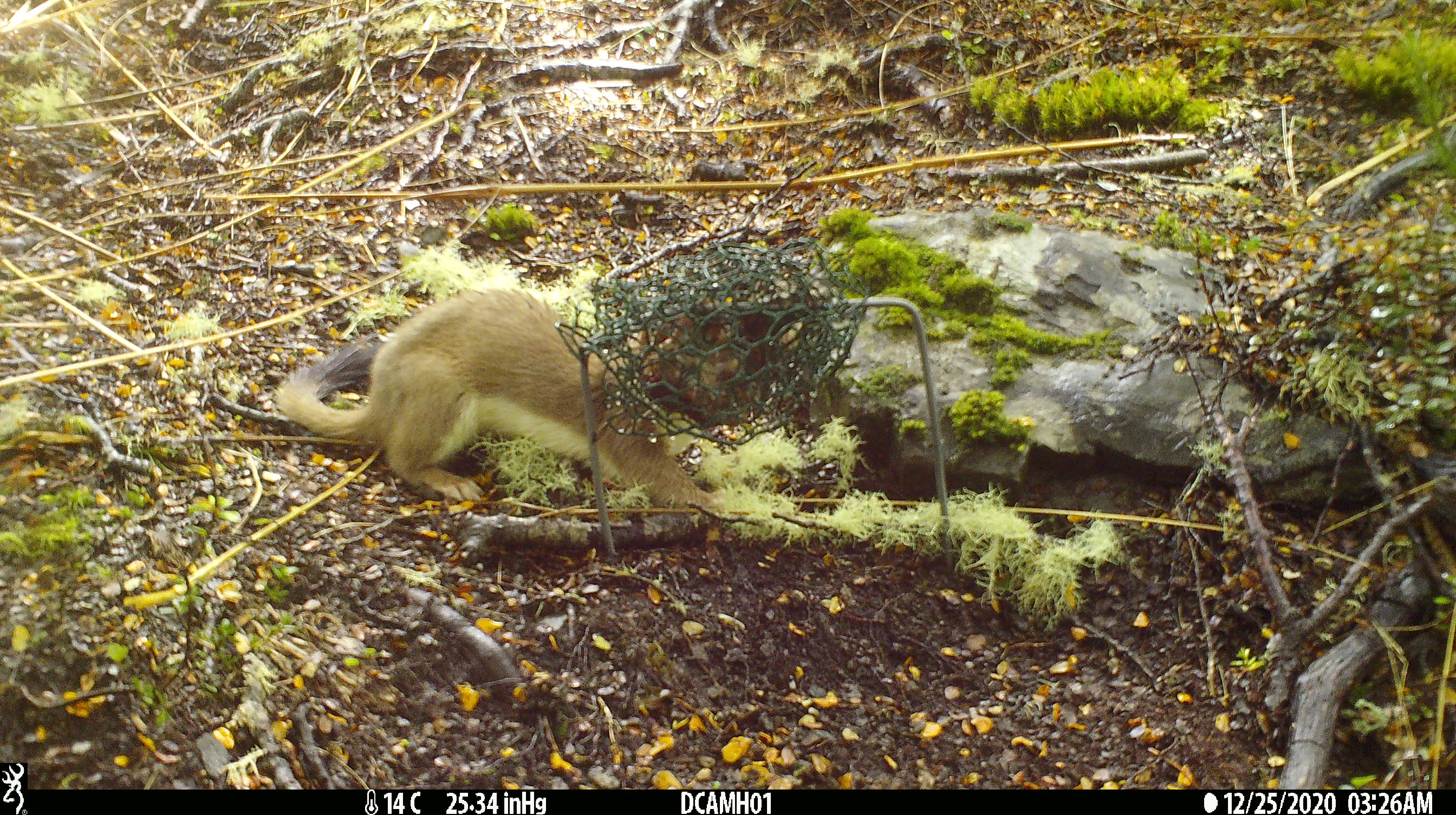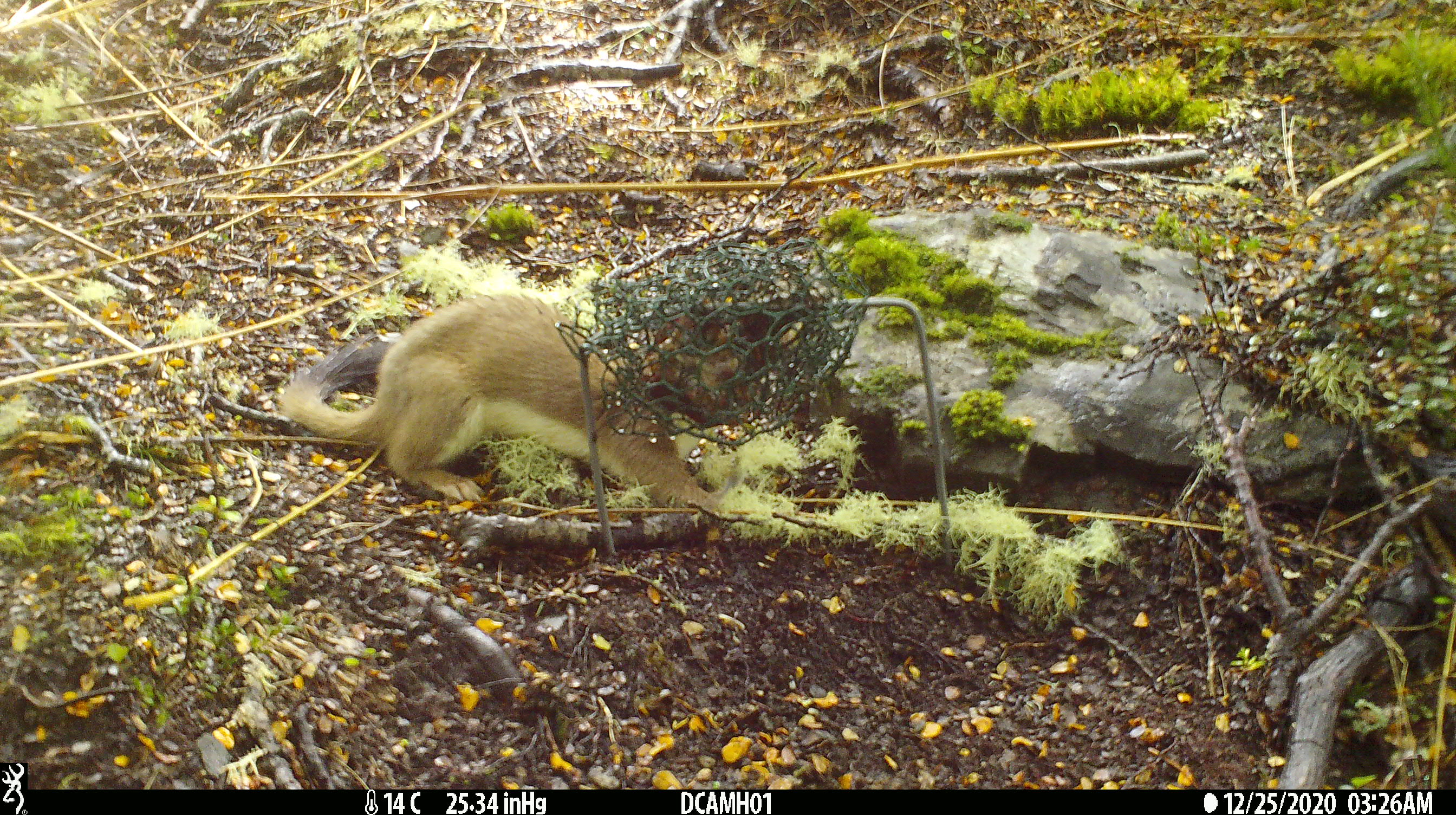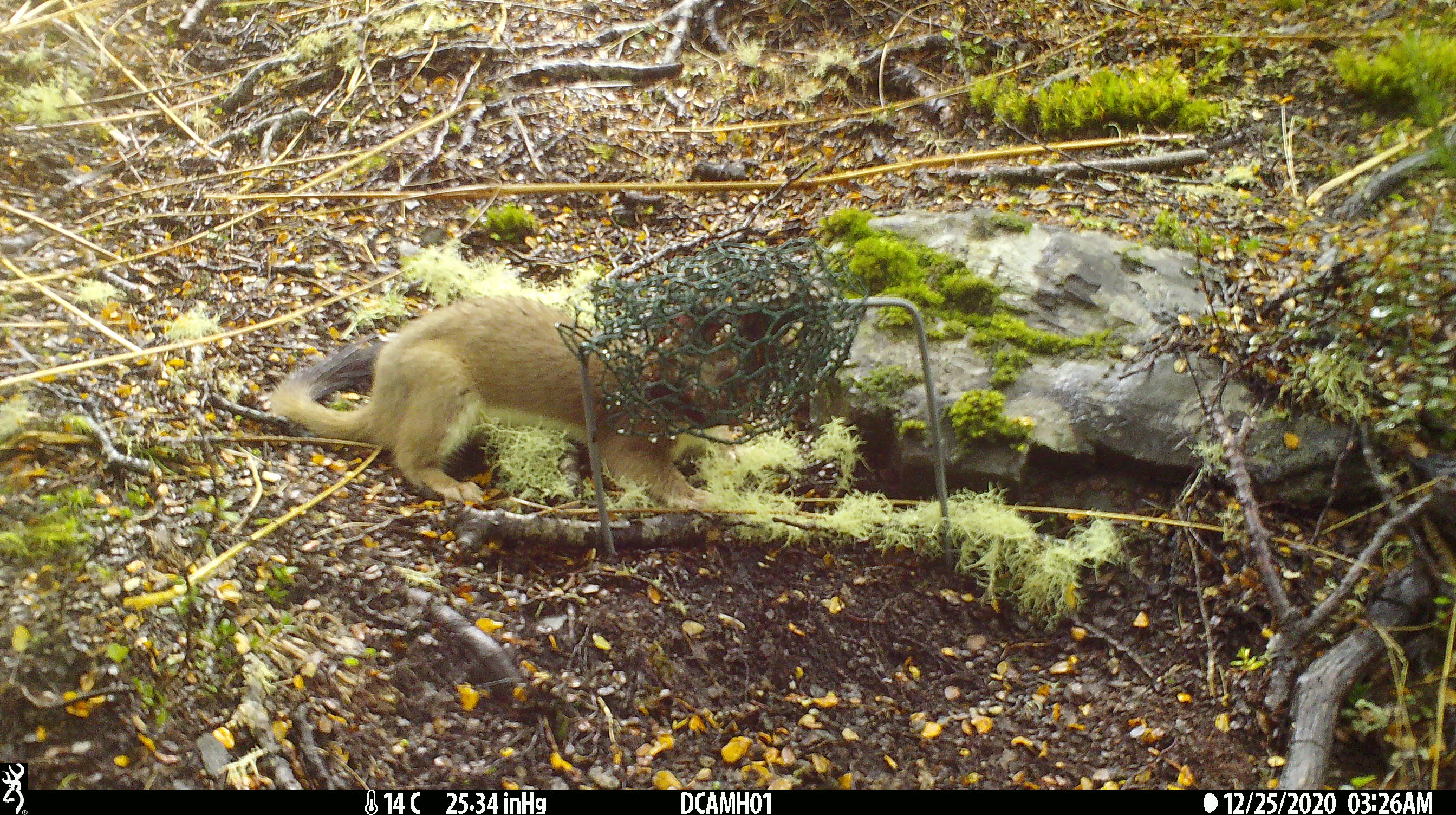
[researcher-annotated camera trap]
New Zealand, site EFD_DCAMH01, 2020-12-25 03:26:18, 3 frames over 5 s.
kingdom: Animalia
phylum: Chordata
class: Mammalia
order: Carnivora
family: Mustelidae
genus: Mustela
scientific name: Mustela erminea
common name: stoat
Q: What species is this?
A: Stoat (Mustela erminea).